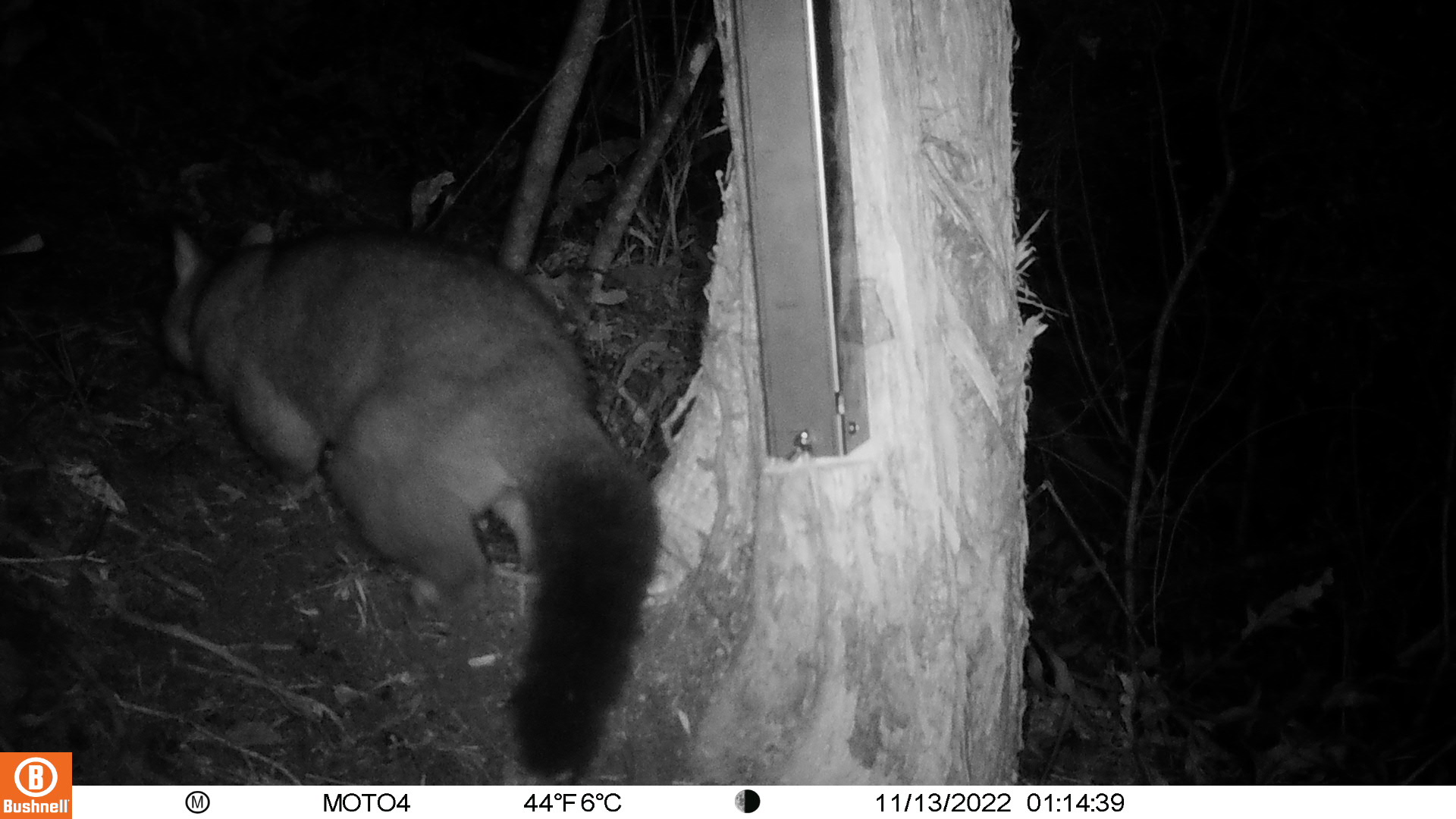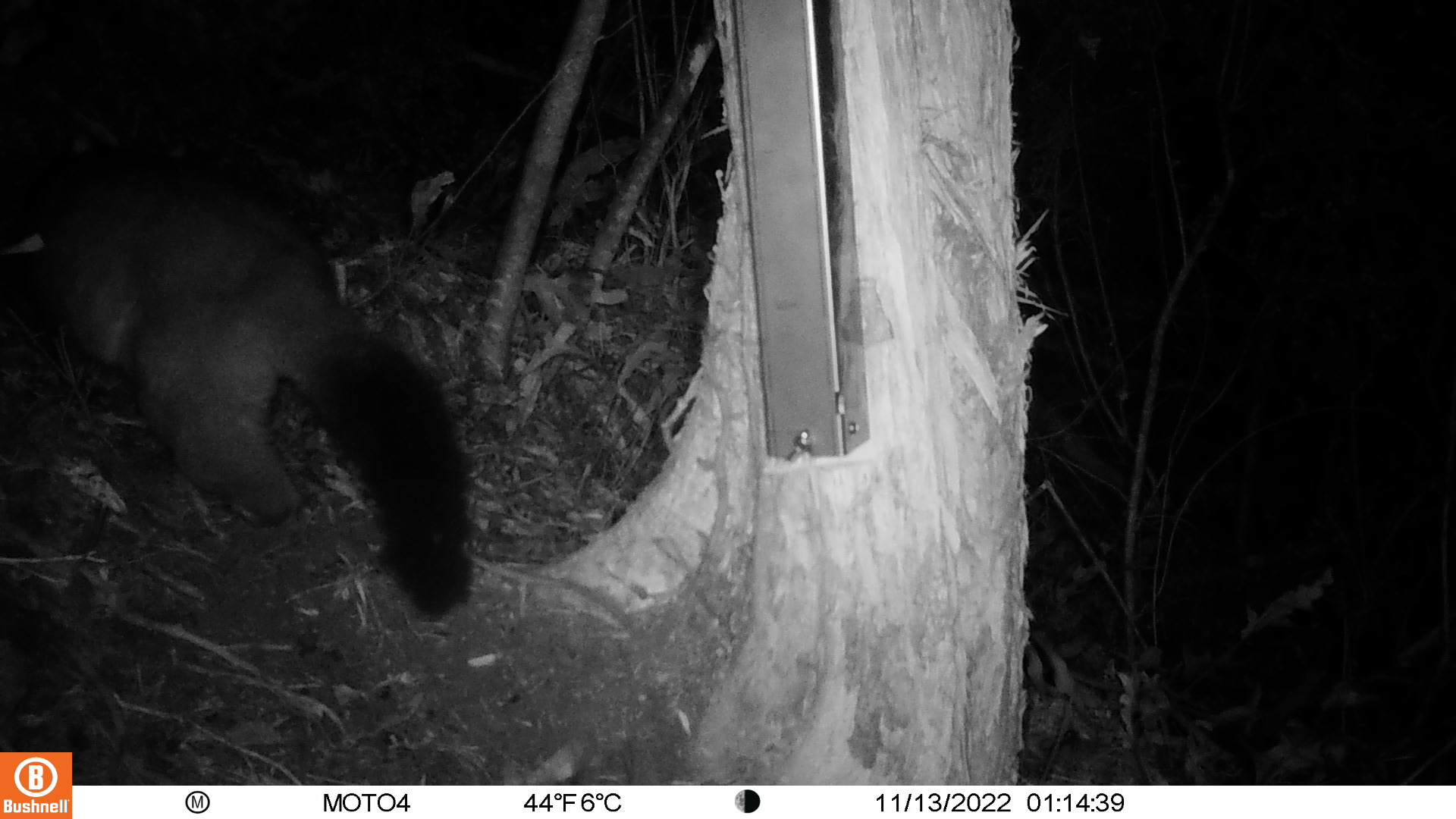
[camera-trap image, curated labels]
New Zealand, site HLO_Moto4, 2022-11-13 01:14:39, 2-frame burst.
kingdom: Animalia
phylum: Chordata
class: Mammalia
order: Diprotodontia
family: Phalangeridae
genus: Trichosurus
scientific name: Trichosurus vulpecula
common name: common brushtail possum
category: possum